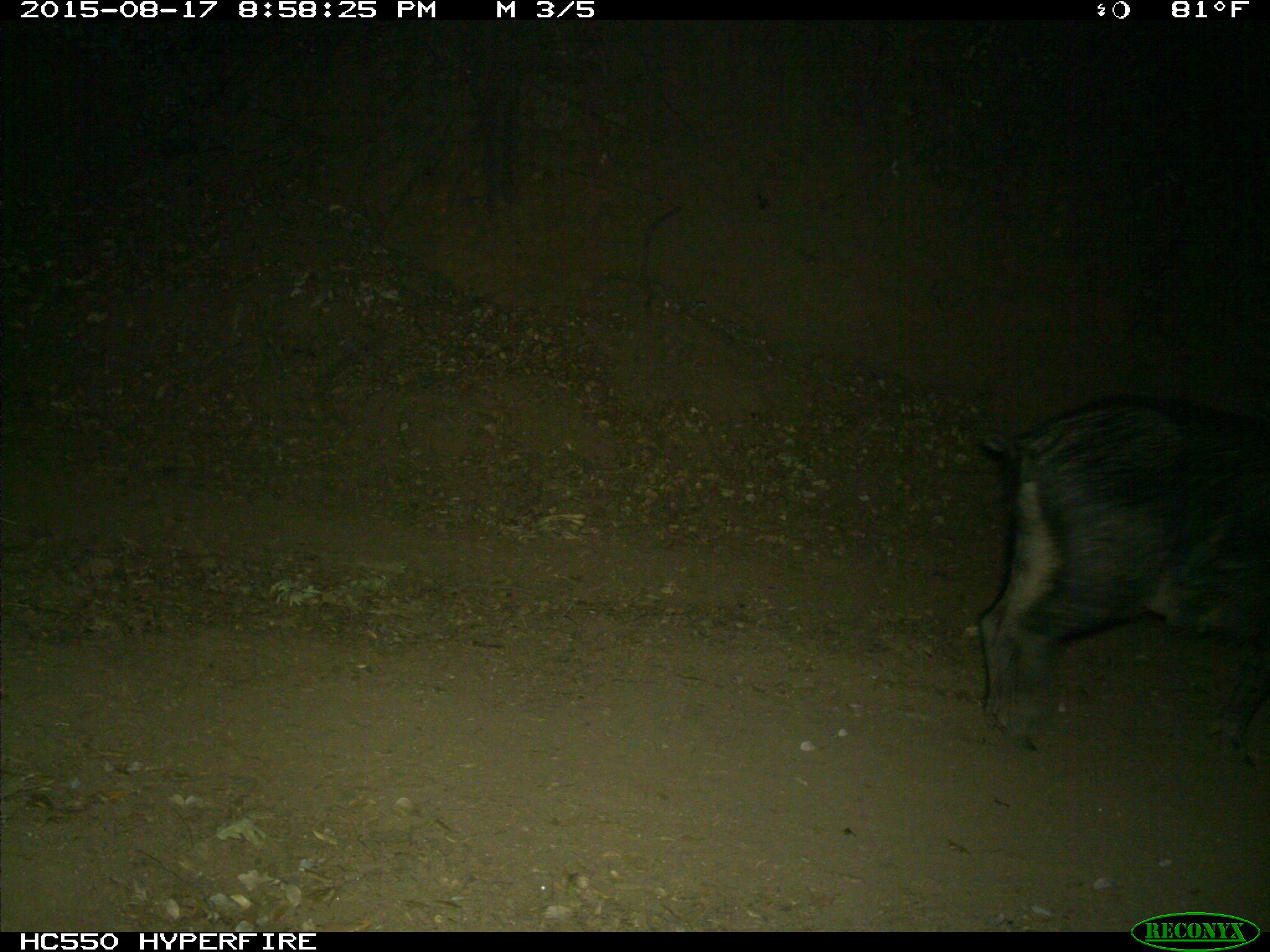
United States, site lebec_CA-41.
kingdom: Animalia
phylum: Chordata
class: Mammalia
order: Artiodactyla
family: Suidae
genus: Sus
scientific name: Sus scrofa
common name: wild boar